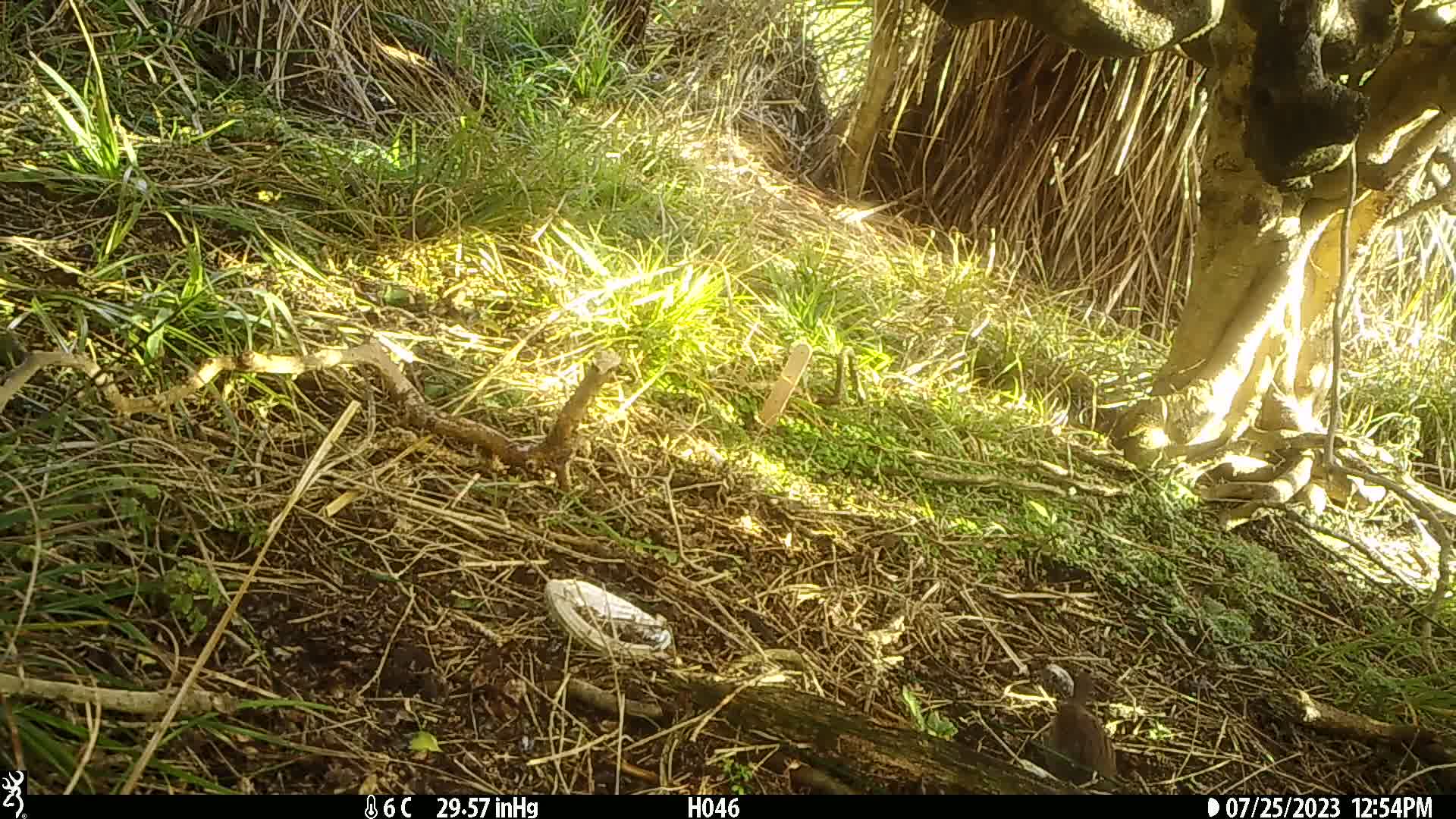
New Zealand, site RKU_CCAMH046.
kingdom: Animalia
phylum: Chordata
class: Aves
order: Passeriformes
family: Prunellidae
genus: Prunella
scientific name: Prunella modularis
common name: dunnock